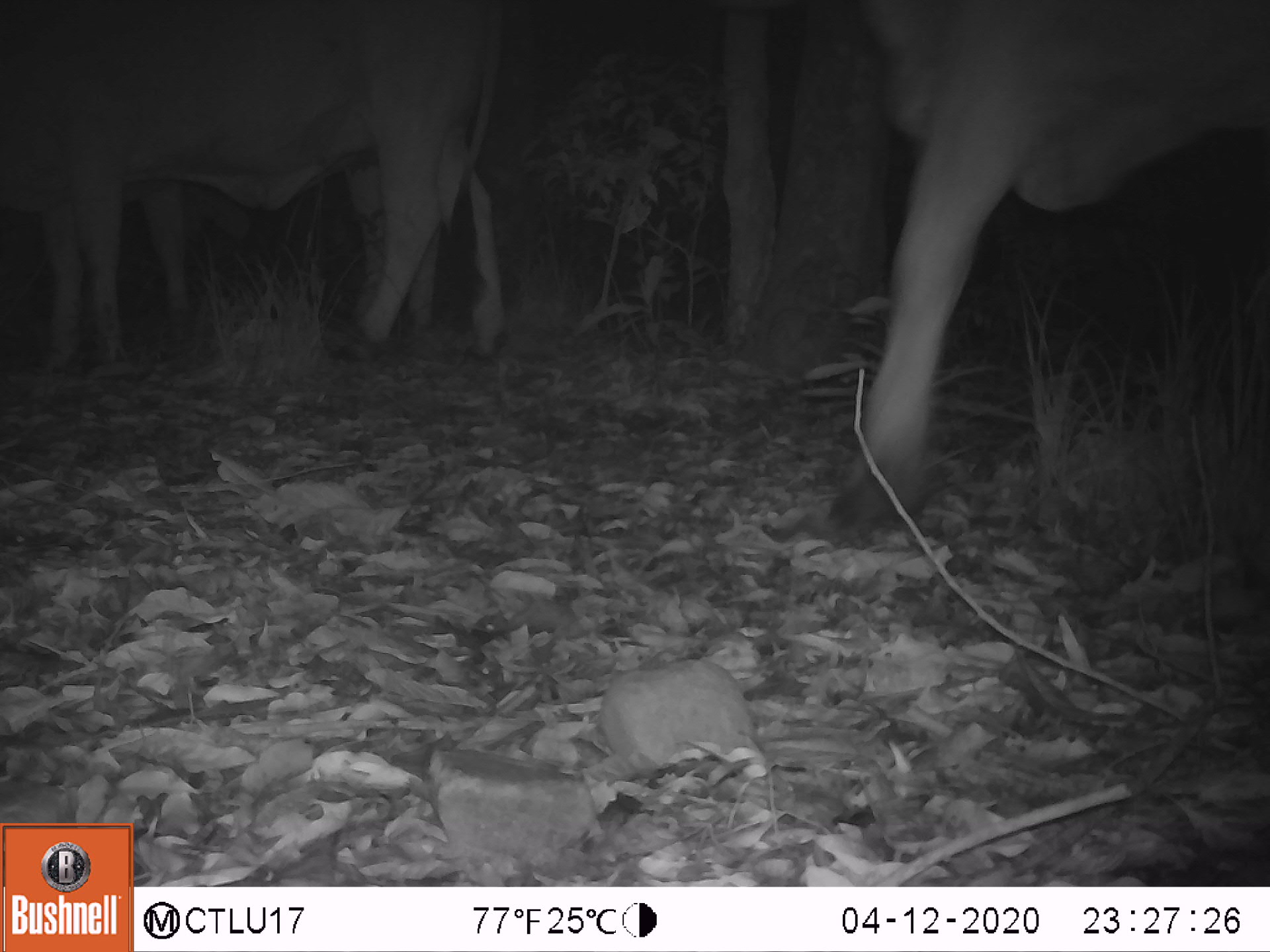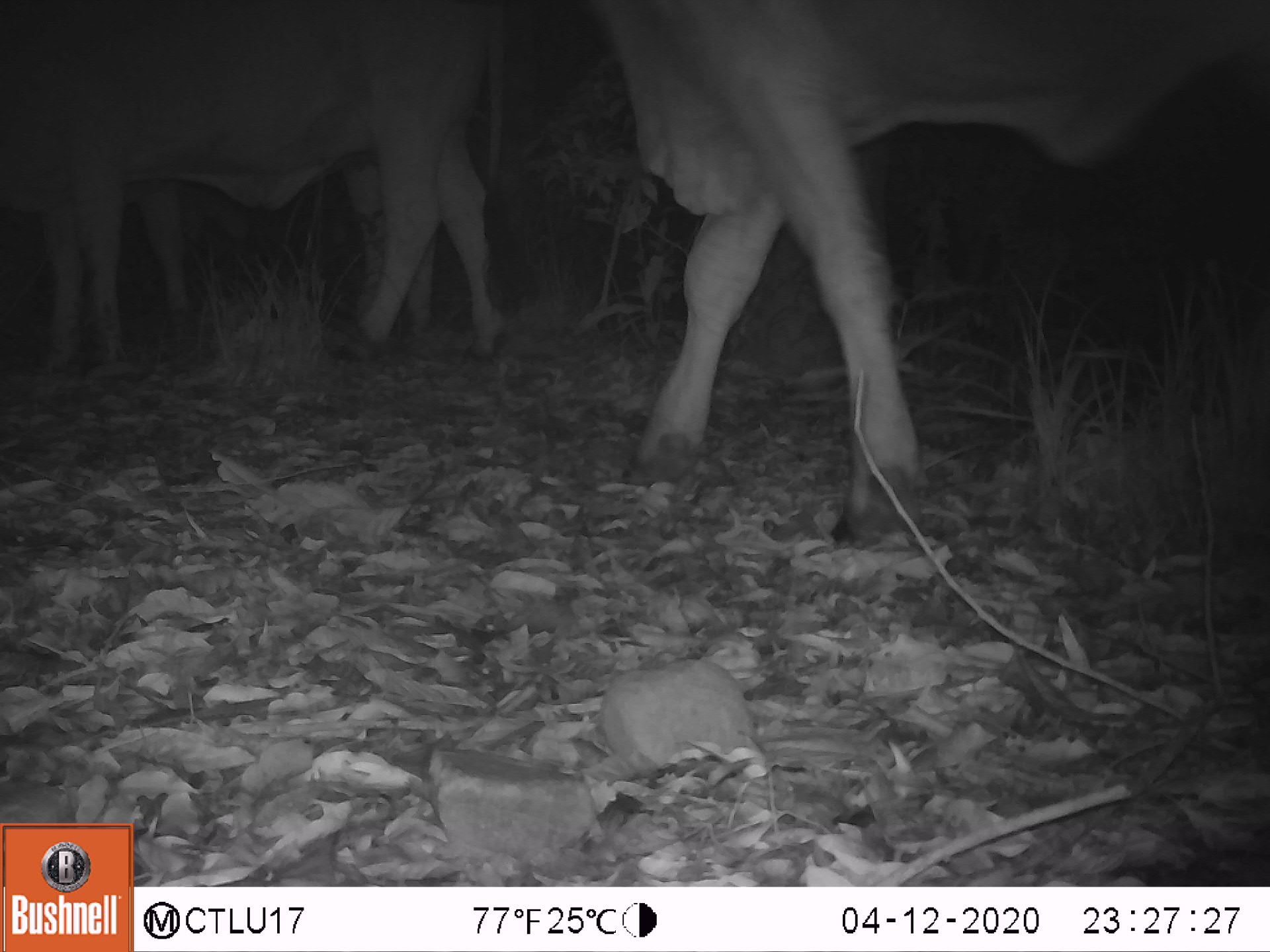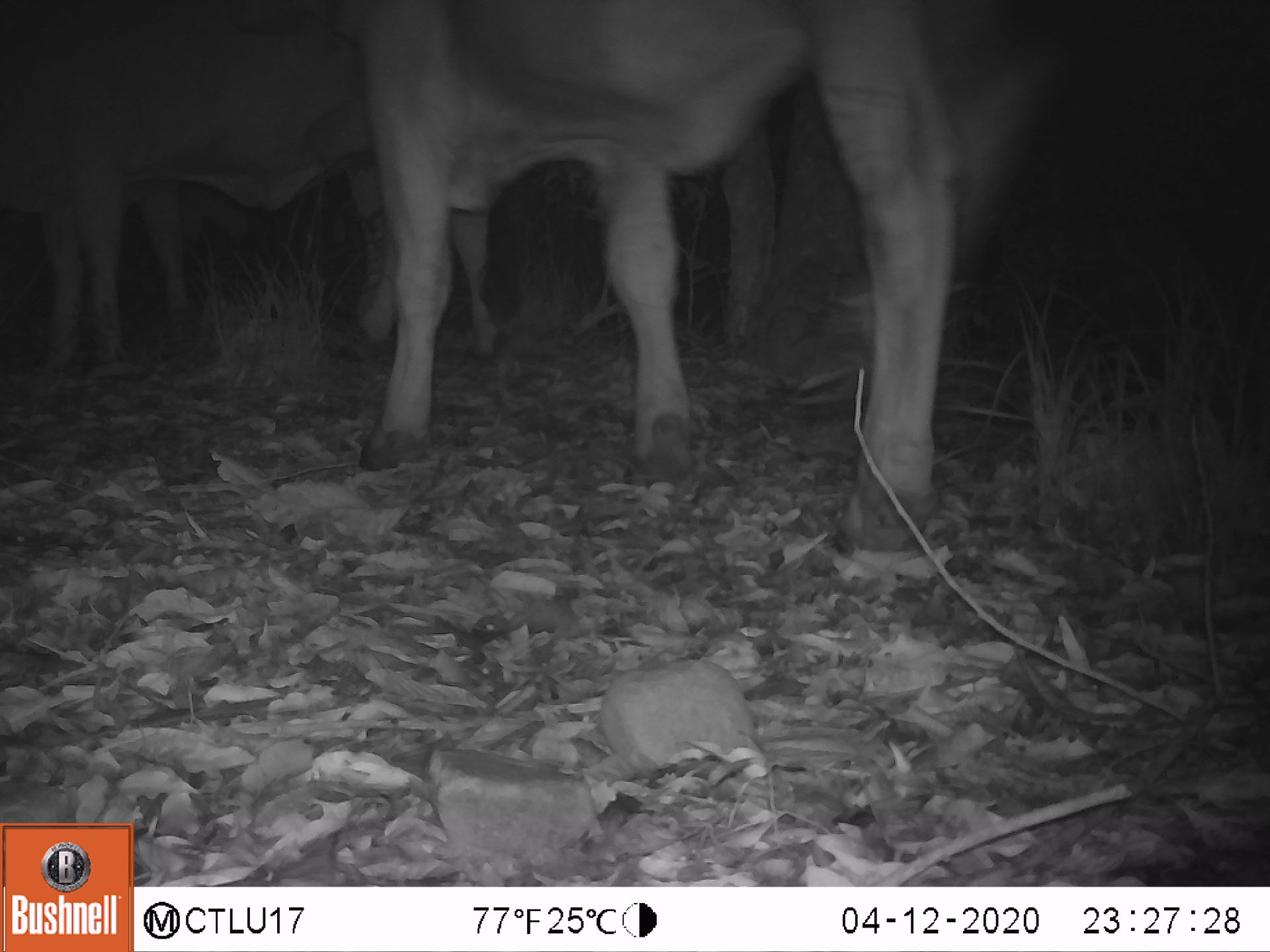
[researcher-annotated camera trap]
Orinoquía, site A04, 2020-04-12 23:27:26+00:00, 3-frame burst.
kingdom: Animalia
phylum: Chordata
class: Mammalia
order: Artiodactyla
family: Bovidae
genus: Bos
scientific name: Bos taurus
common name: cow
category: cattle